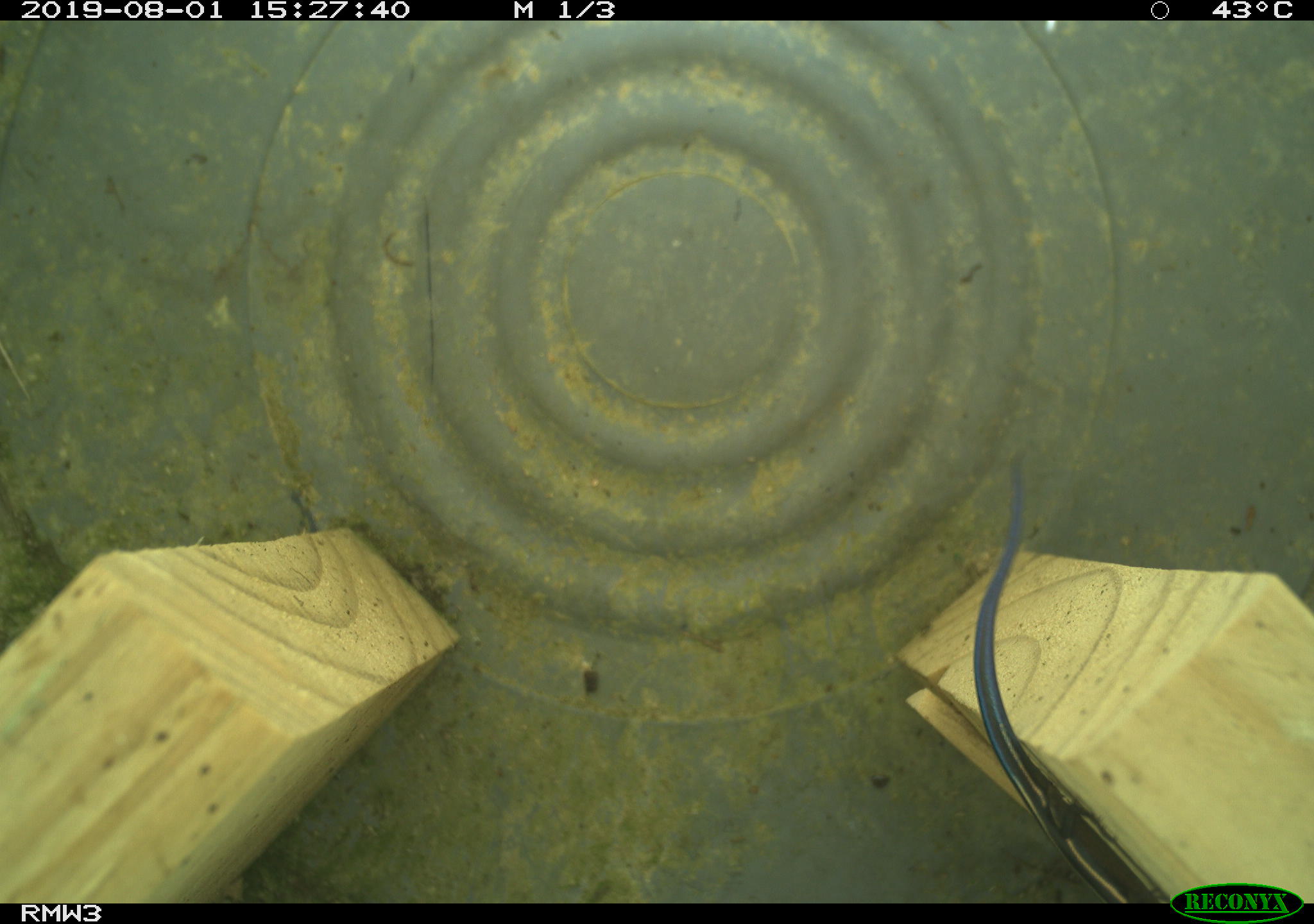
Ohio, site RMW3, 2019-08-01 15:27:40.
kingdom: Animalia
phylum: Chordata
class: Reptilia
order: Squamata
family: Scincidae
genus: Plestiodon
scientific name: Plestiodon fasciatus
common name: common five-lined skink